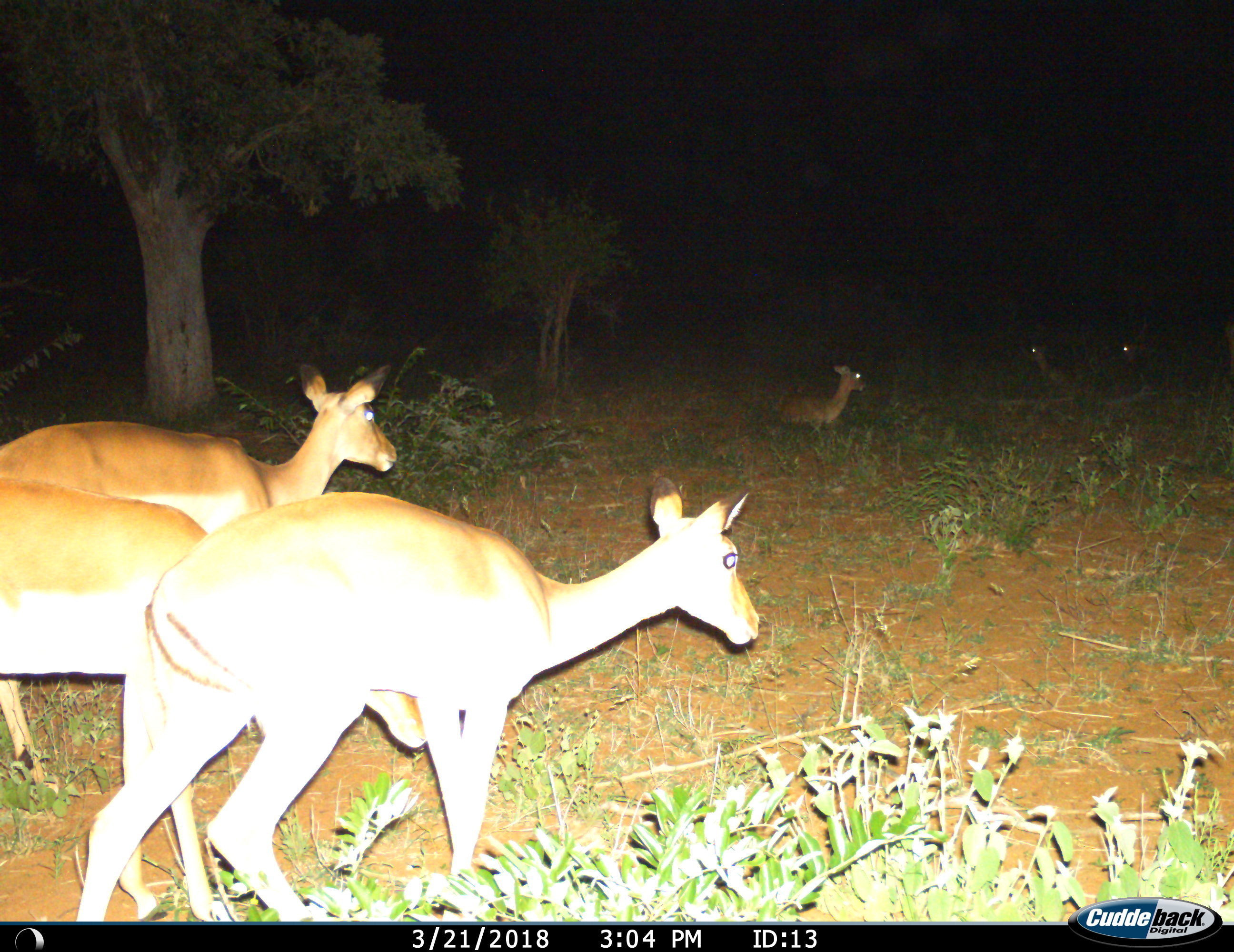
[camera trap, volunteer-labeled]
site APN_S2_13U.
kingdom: Animalia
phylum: Chordata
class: Mammalia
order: Artiodactyla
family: Bovidae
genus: Aepyceros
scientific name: Aepyceros melampus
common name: impala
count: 6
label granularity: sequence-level